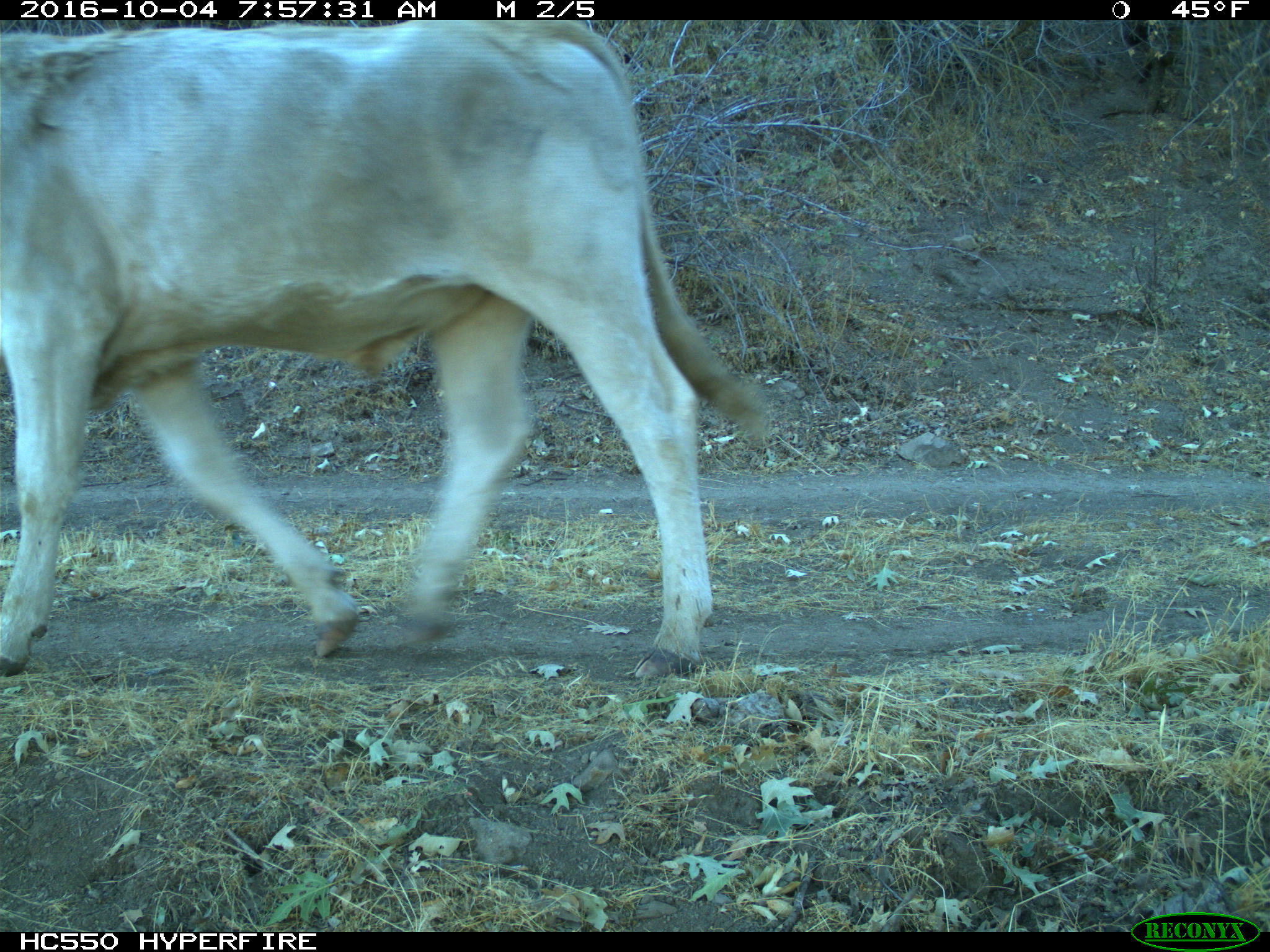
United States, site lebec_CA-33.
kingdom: Animalia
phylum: Chordata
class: Mammalia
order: Artiodactyla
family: Bovidae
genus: Bos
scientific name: Bos taurus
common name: domestic cow